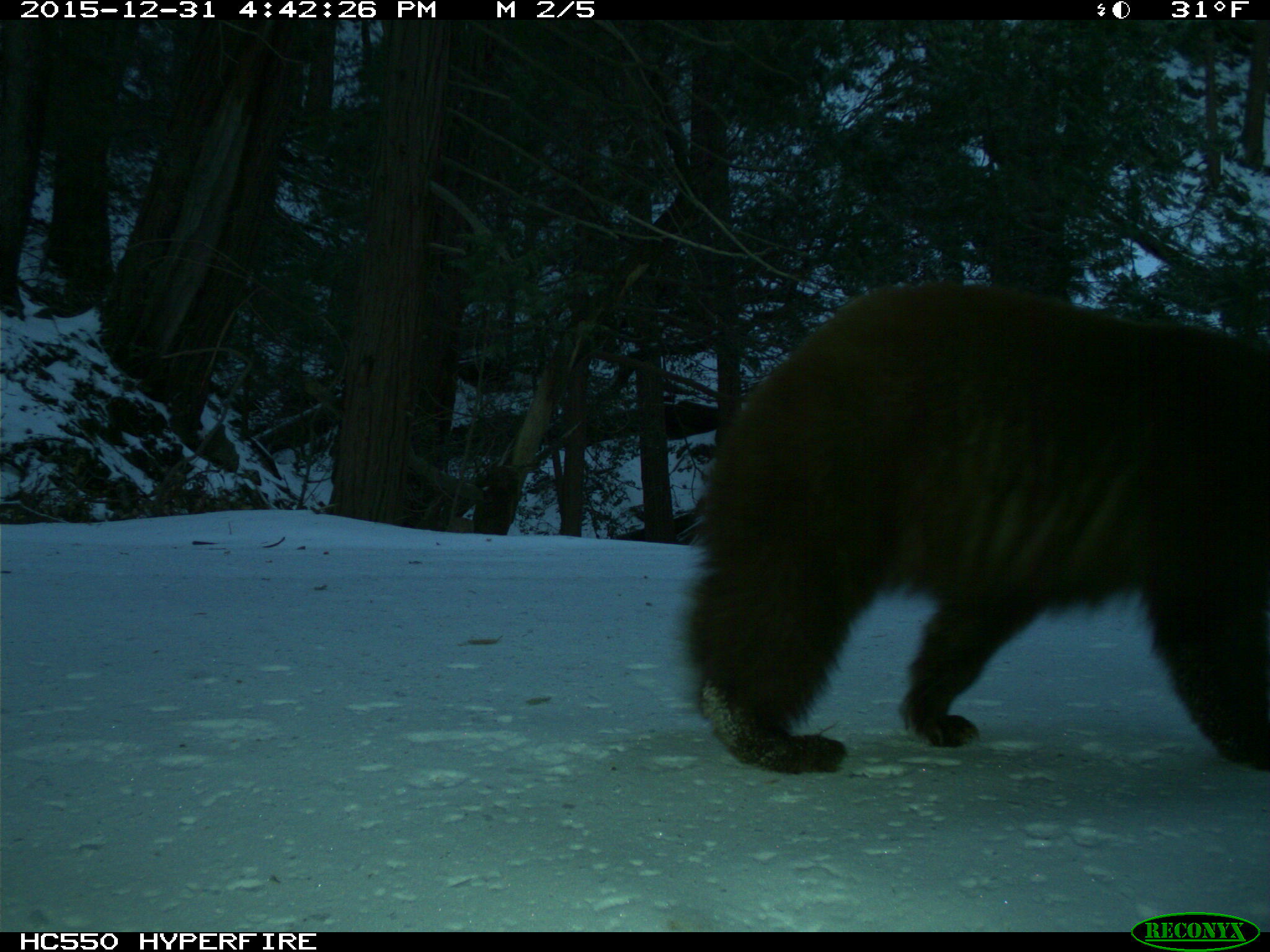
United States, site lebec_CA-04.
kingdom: Animalia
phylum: Chordata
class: Mammalia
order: Carnivora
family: Ursidae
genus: Ursus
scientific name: Ursus americanus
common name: american black bear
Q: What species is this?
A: Ursus americanus (american black bear).